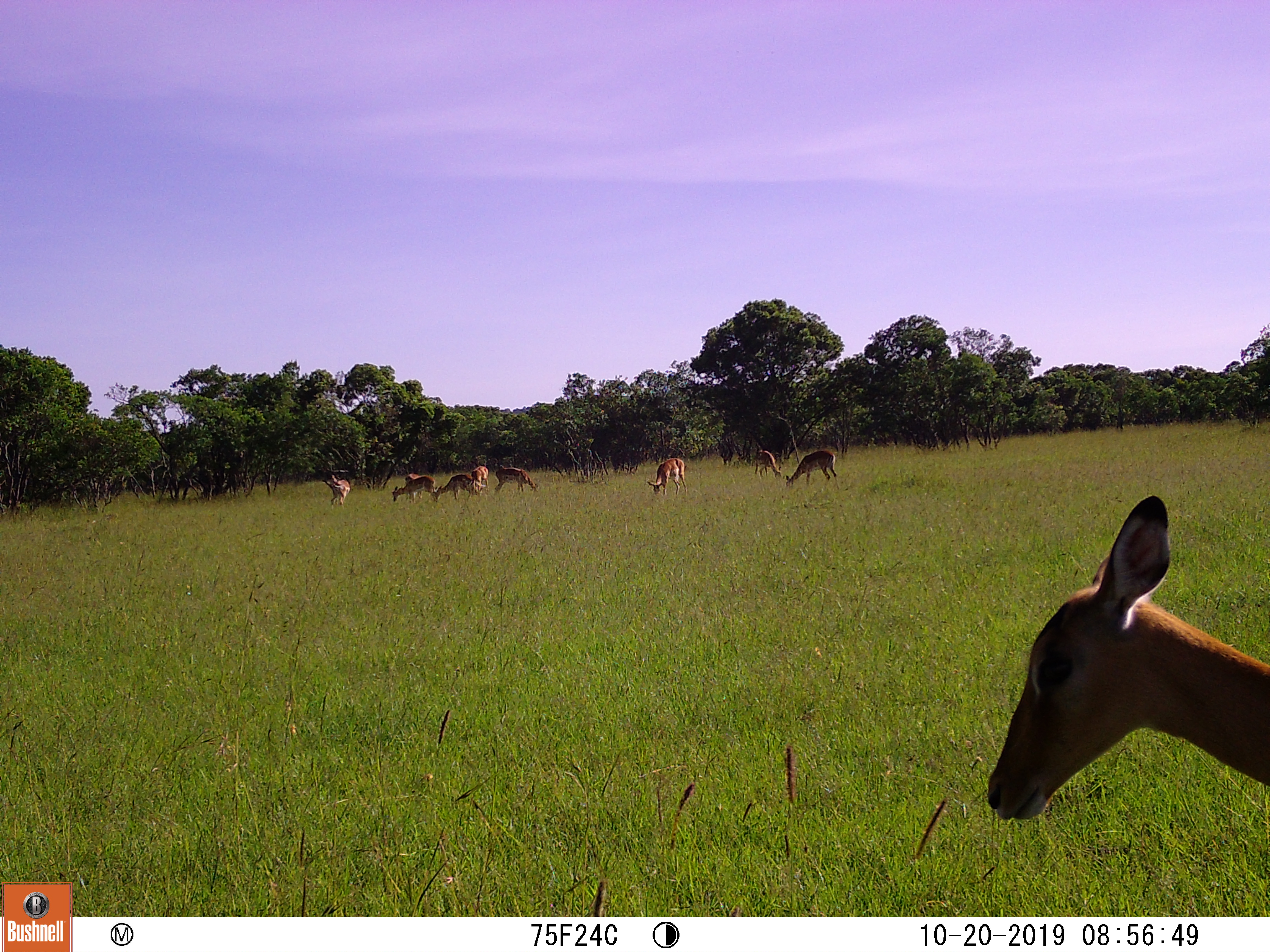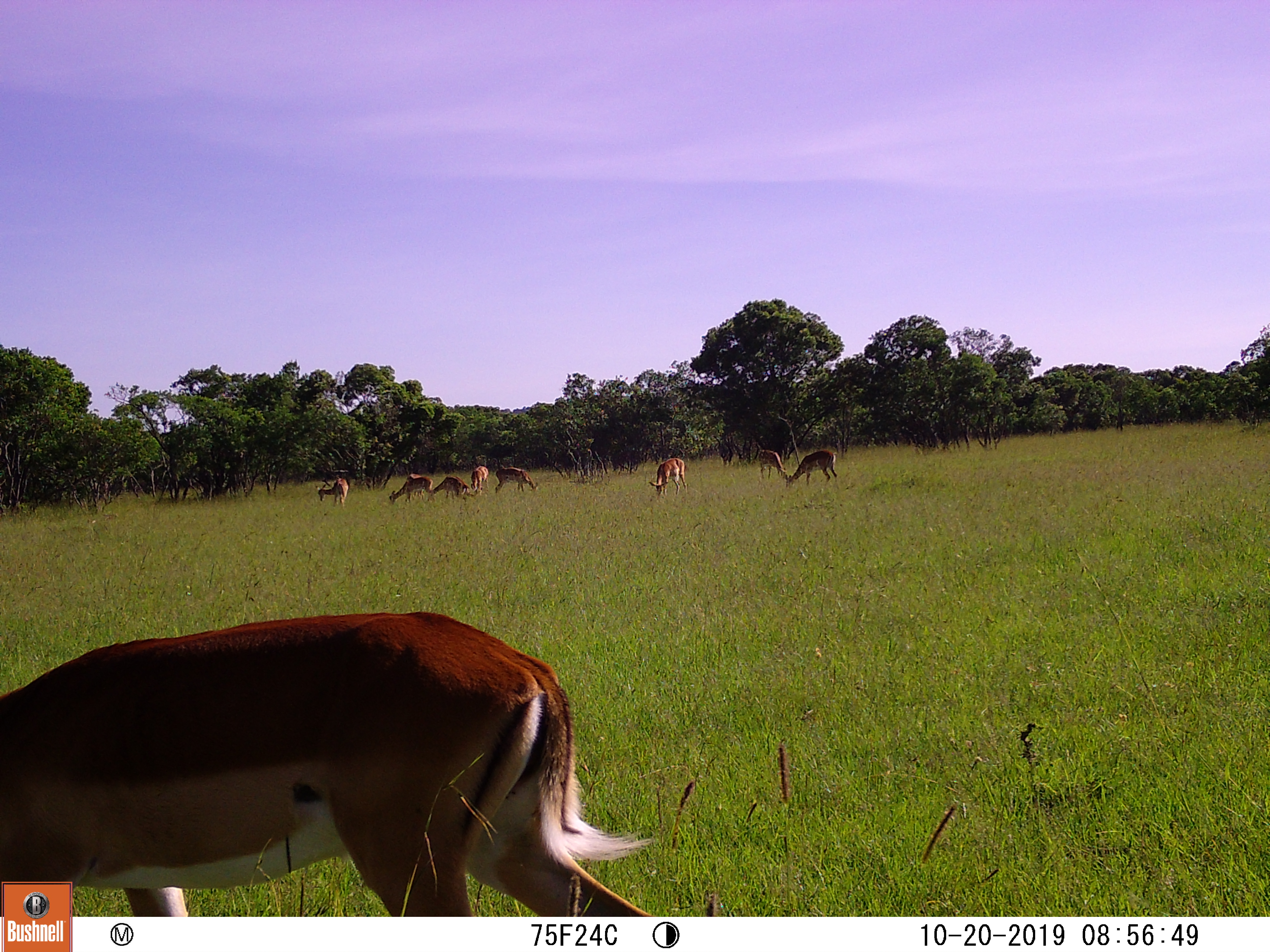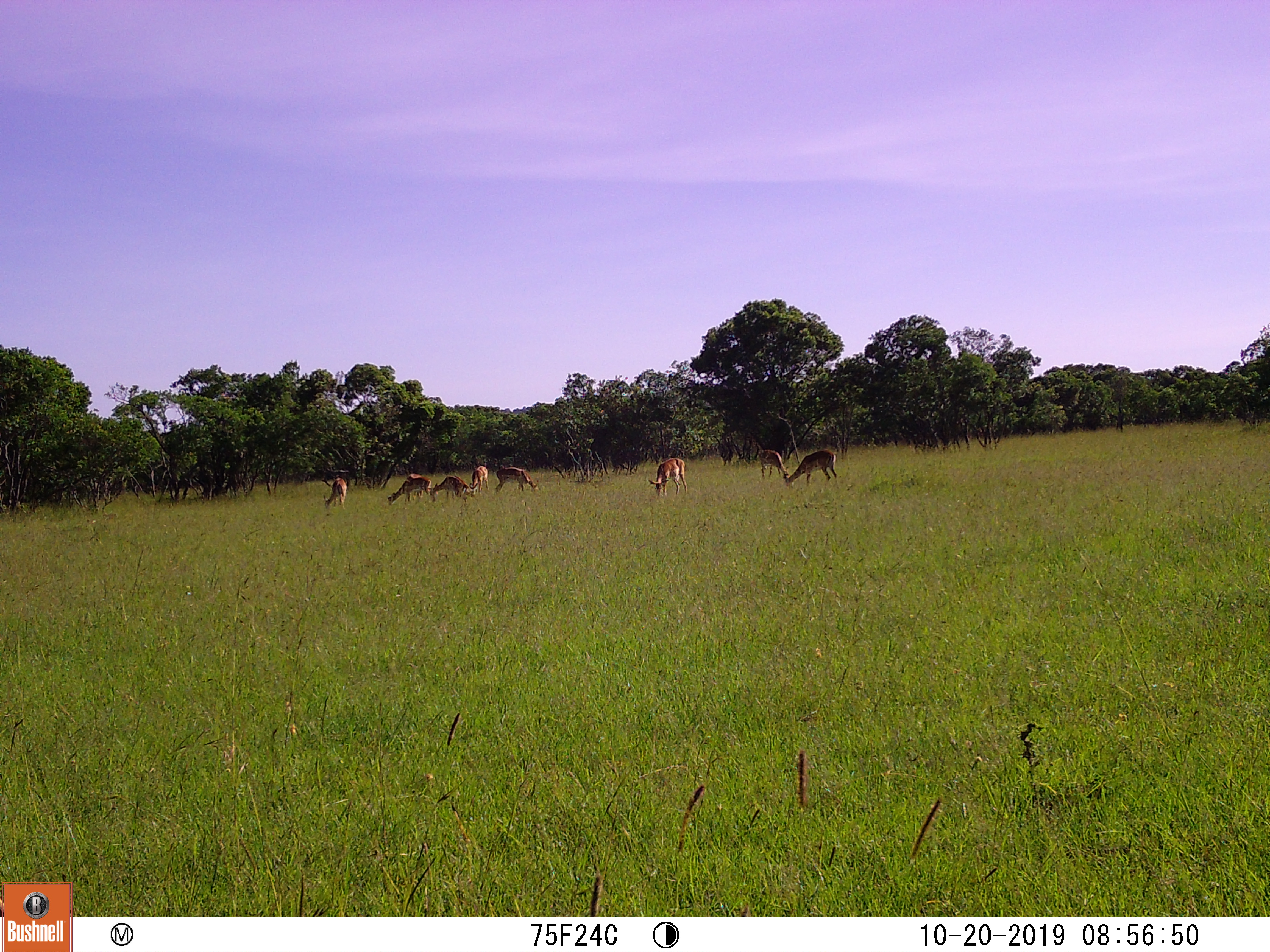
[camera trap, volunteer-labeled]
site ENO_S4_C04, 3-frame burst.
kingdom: Animalia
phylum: Chordata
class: Mammalia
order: Artiodactyla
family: Bovidae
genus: Aepyceros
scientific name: Aepyceros melampus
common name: impala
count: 10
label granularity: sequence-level